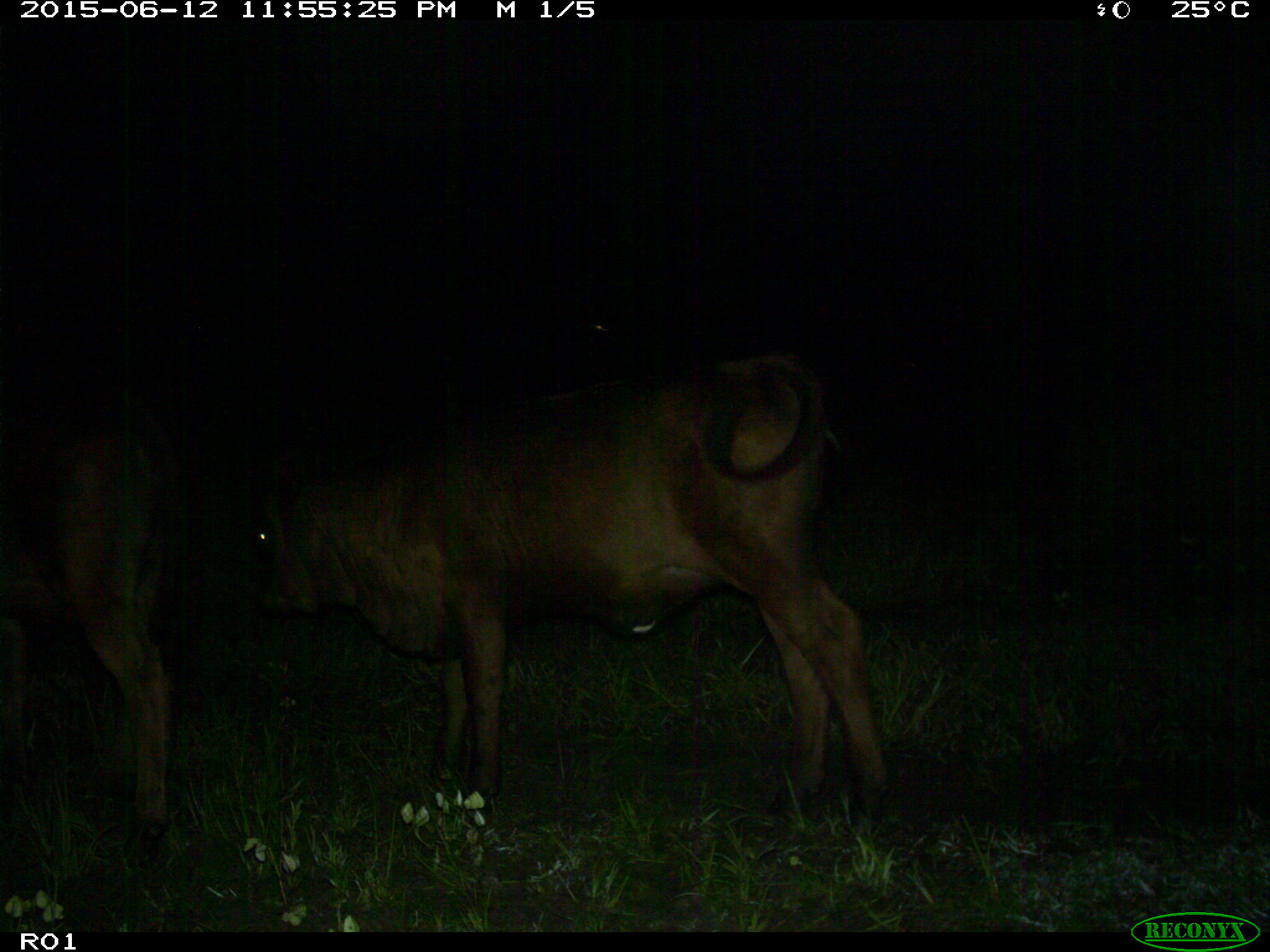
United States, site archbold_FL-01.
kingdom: Animalia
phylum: Chordata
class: Mammalia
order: Artiodactyla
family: Bovidae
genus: Bos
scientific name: Bos taurus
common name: domestic cow